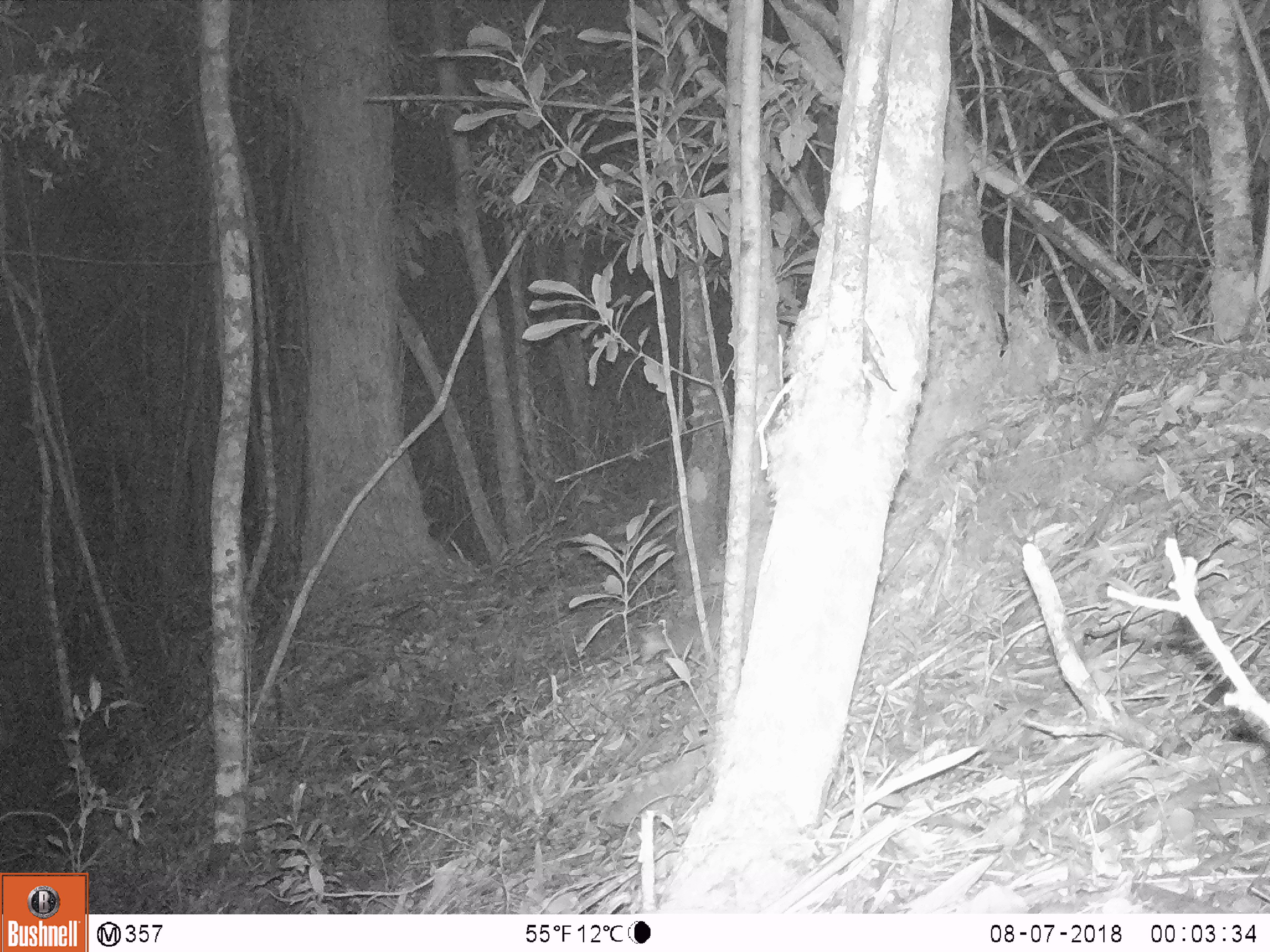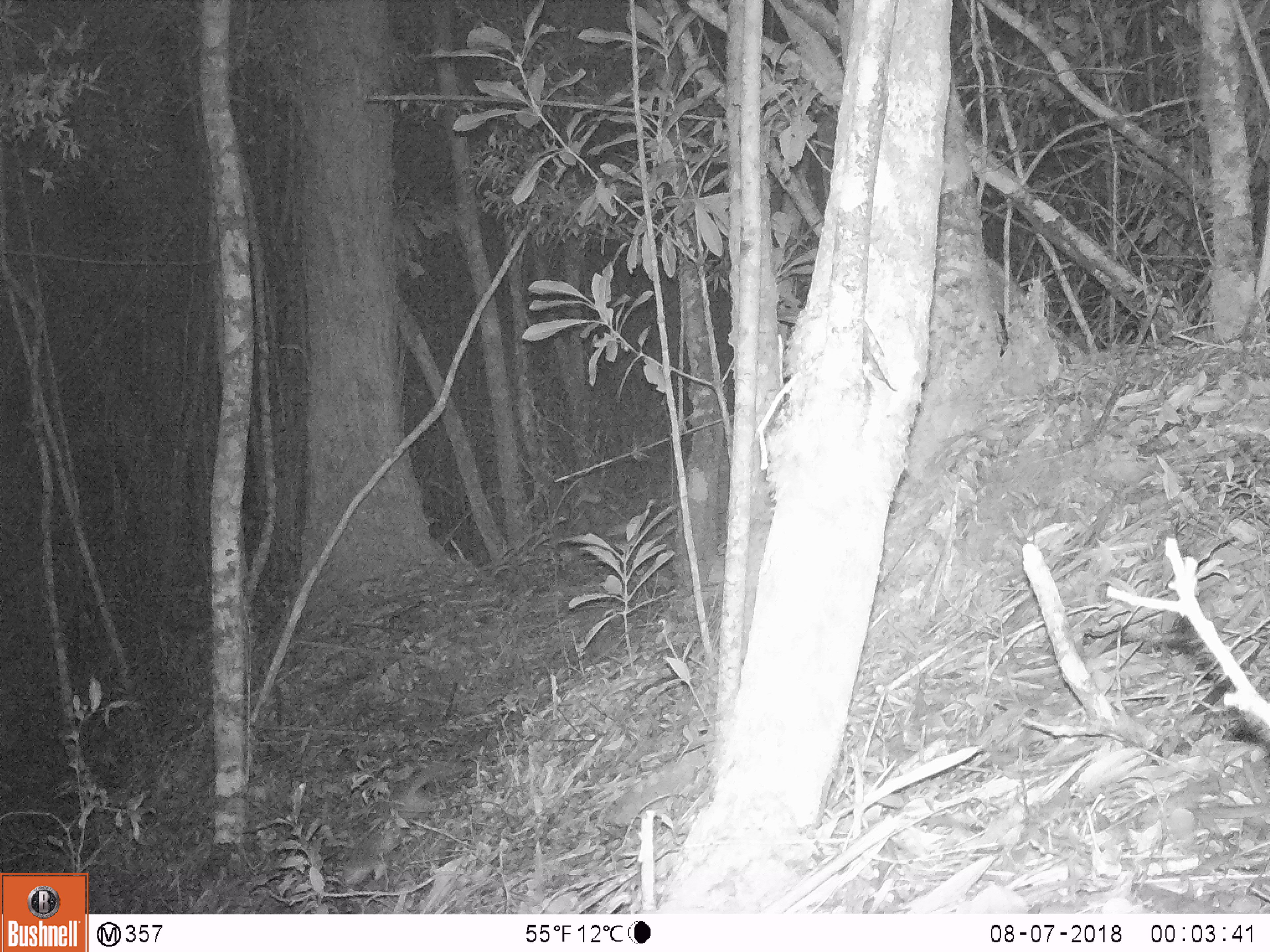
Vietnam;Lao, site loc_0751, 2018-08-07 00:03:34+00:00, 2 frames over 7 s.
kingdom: Animalia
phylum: Chordata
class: Mammalia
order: Carnivora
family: Mustelidae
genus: Melogale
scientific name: Melogale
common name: ferret badger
Ferret badger (Melogale). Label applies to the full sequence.